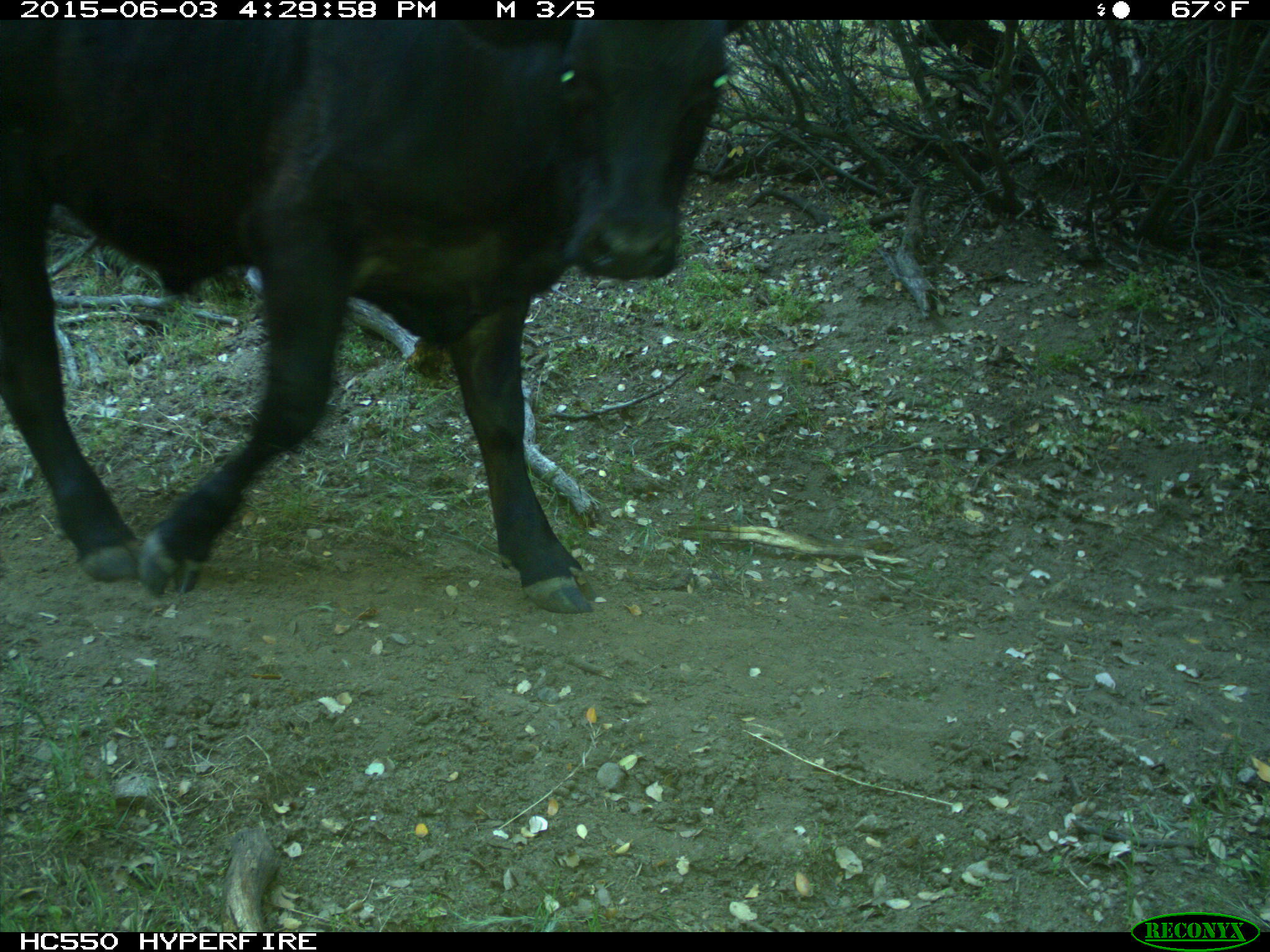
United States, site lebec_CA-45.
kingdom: Animalia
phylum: Chordata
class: Mammalia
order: Artiodactyla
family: Bovidae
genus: Bos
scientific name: Bos taurus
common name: domestic cow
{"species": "Bos taurus (domestic cow)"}